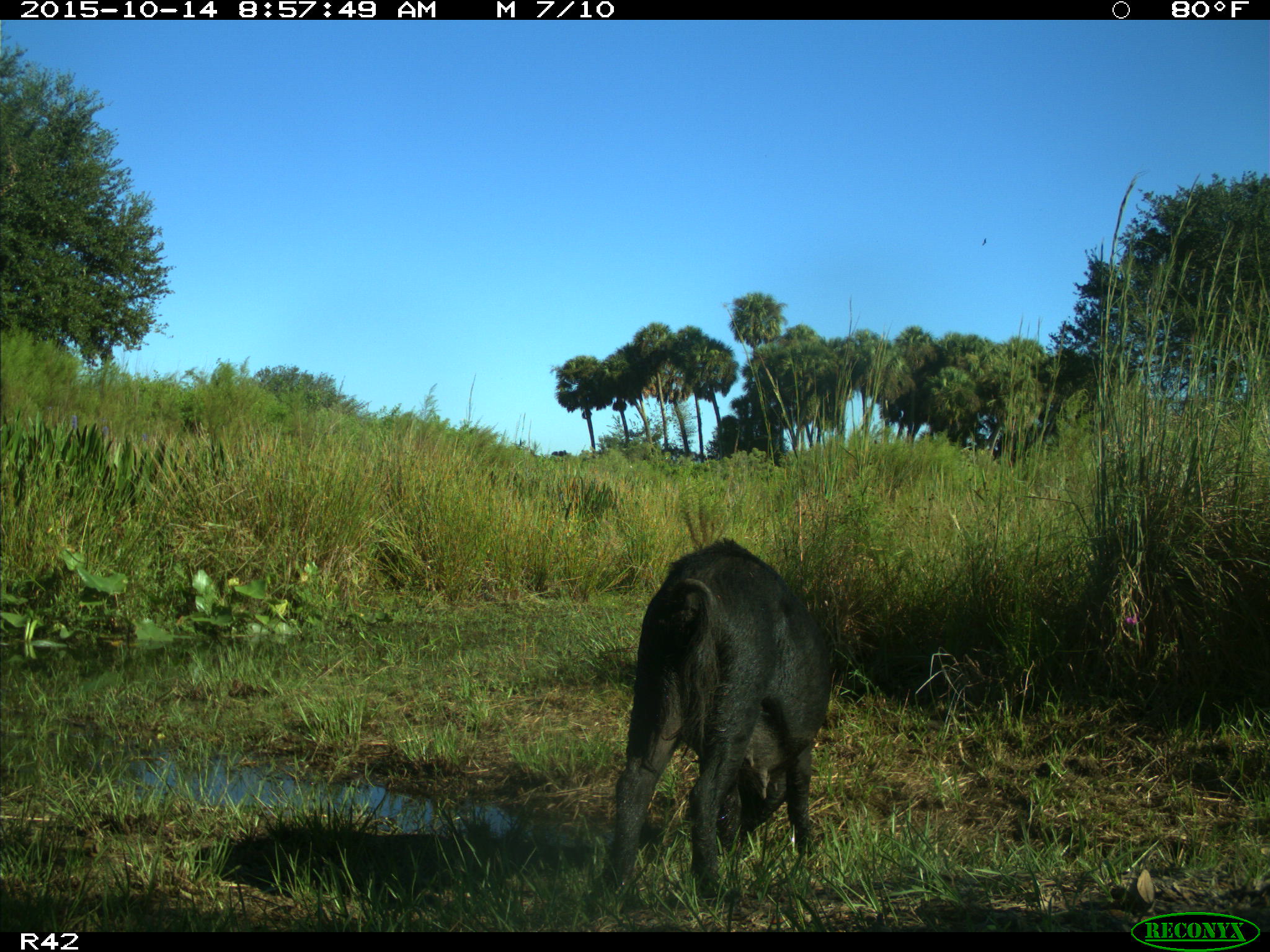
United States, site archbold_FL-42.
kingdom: Animalia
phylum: Chordata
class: Mammalia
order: Artiodactyla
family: Suidae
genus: Sus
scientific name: Sus scrofa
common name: wild boar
Sus scrofa (wild boar).